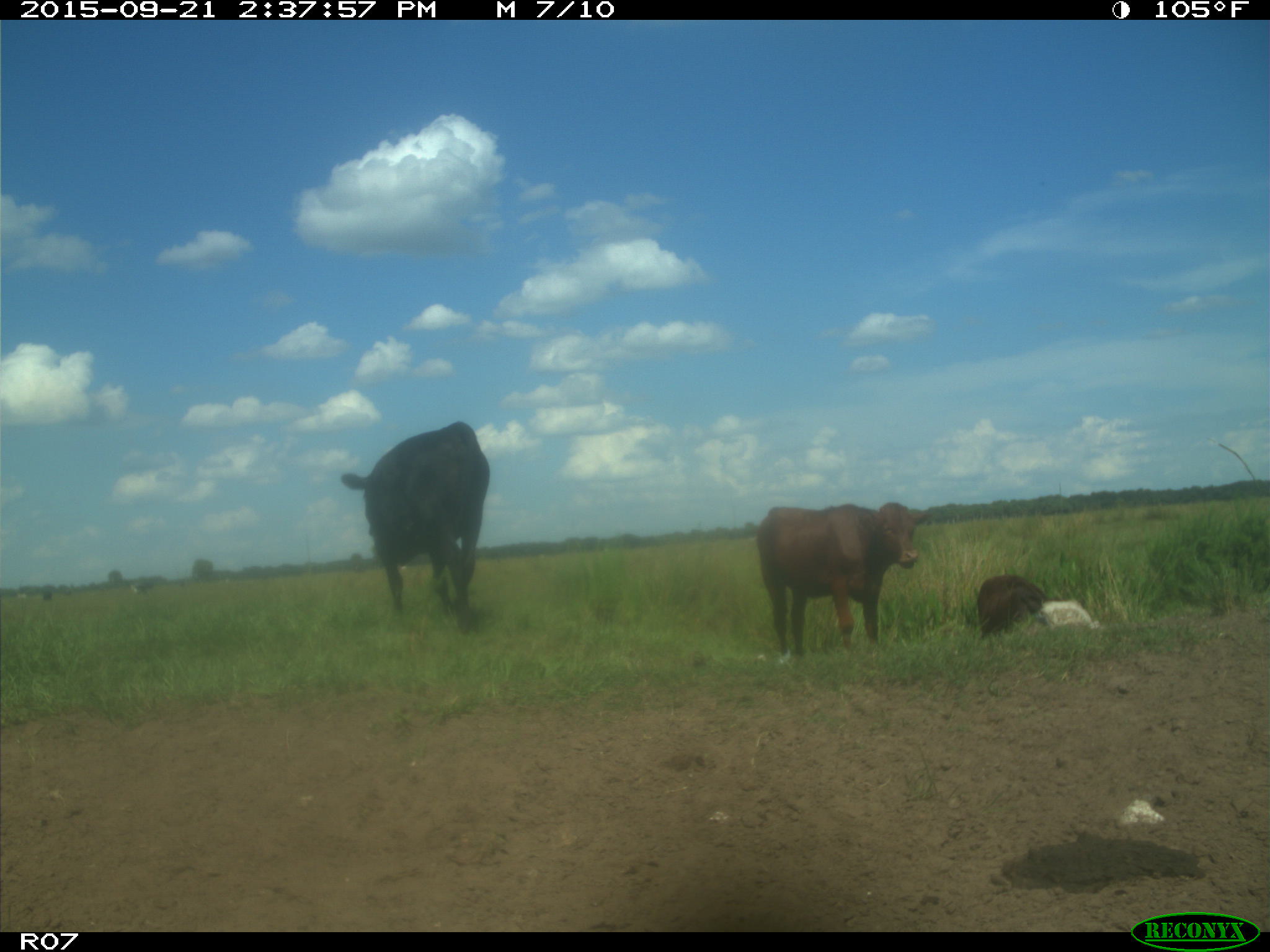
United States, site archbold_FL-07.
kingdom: Animalia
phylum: Chordata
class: Mammalia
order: Artiodactyla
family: Bovidae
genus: Bos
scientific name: Bos taurus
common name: domestic cow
Bos taurus (domestic cow).